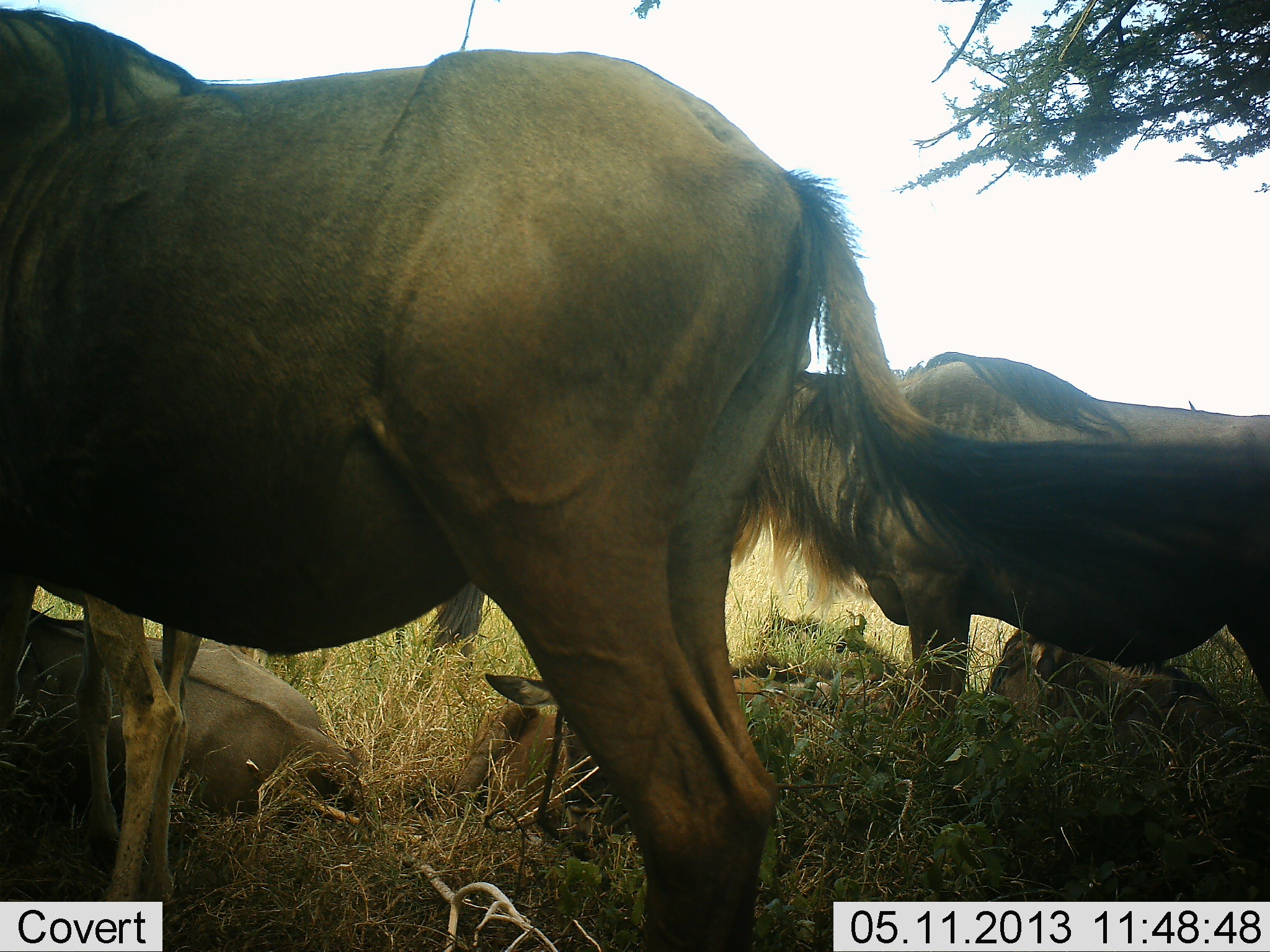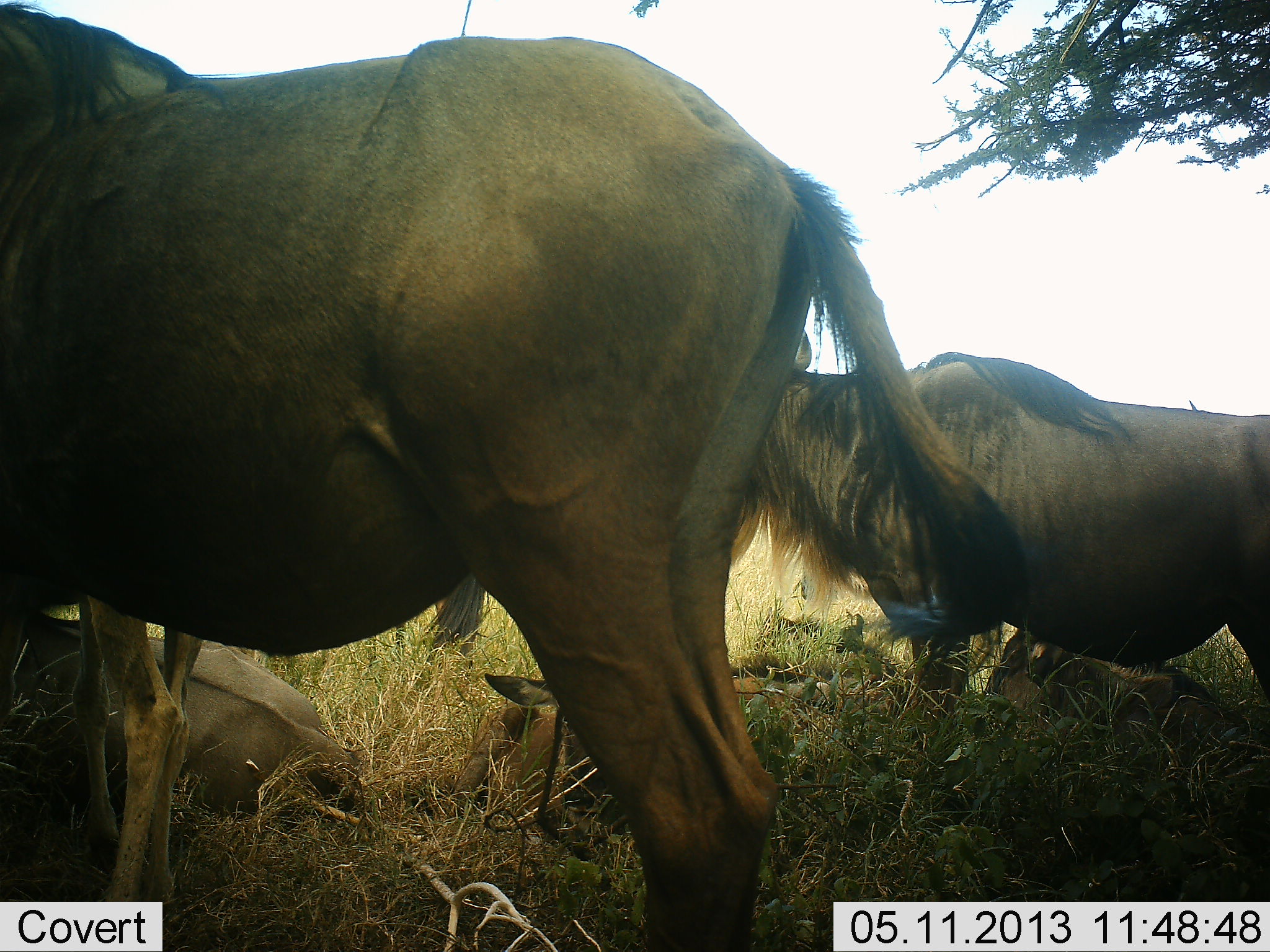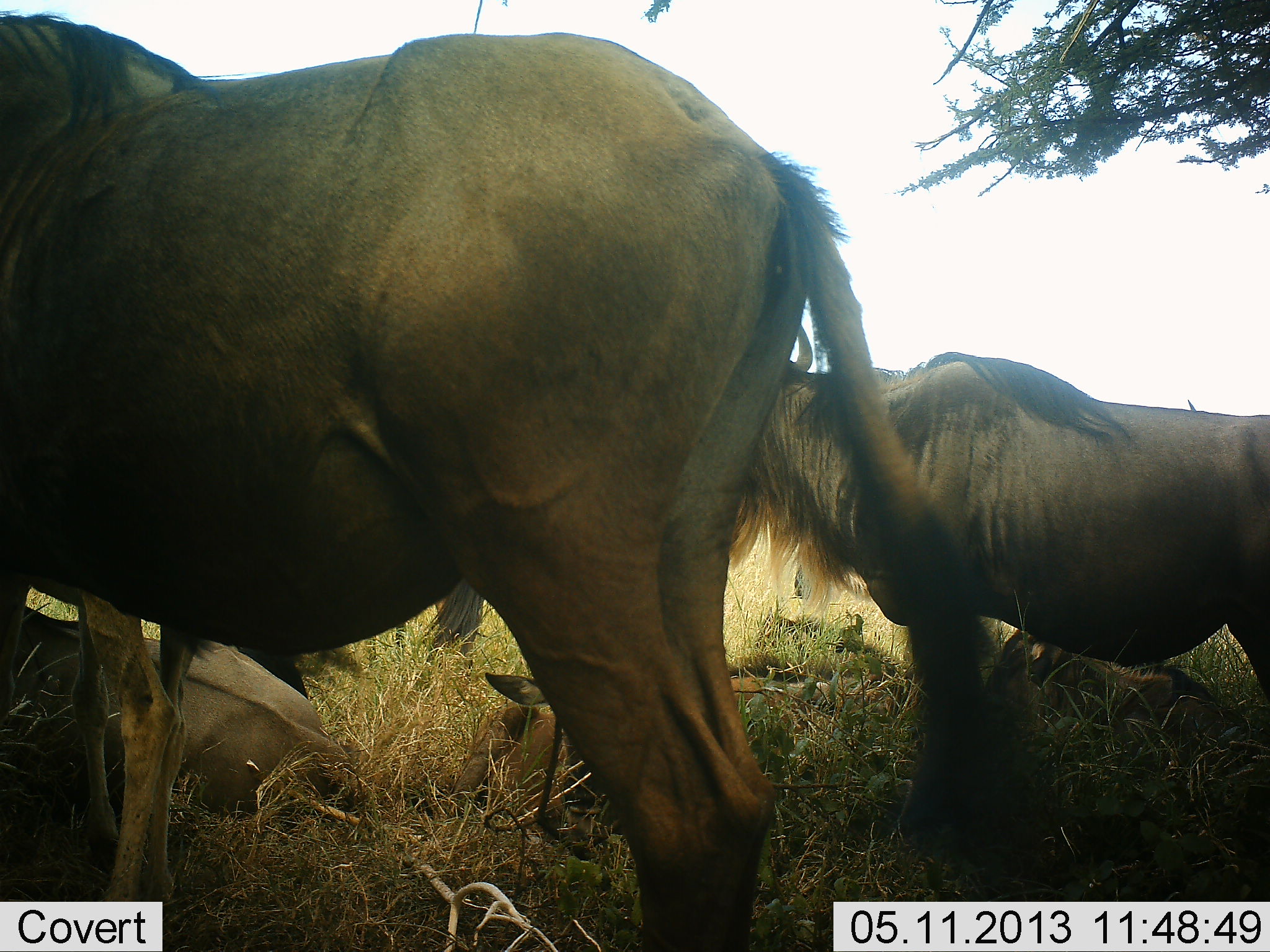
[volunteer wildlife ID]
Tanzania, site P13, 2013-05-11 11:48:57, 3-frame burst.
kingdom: Animalia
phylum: Chordata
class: Mammalia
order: Artiodactyla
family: Bovidae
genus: Connochaetes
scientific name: Connochaetes taurinus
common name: blue wildebeest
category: wildebeest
Wildebeest (blue wildebeest) (Connochaetes taurinus), count 5. Behavior (volunteer vote fractions): standing 93%, resting 93%, moving 0%, interacting 0%. Young present (vote fraction): 24%. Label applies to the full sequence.